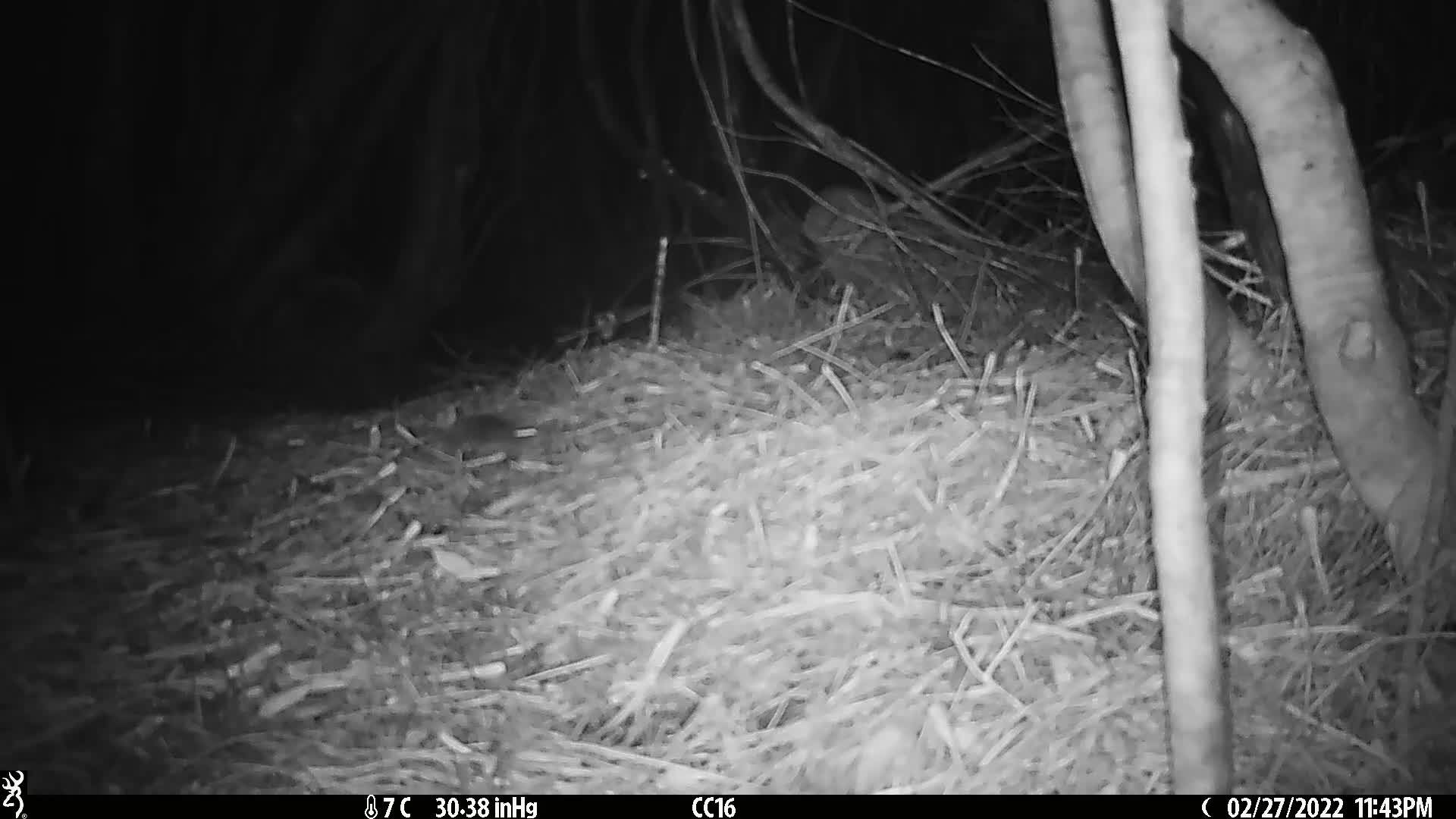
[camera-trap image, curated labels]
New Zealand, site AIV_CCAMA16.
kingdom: Animalia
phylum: Chordata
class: Mammalia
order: Rodentia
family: Muridae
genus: Mus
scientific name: Mus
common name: mouse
Mouse (Mus).